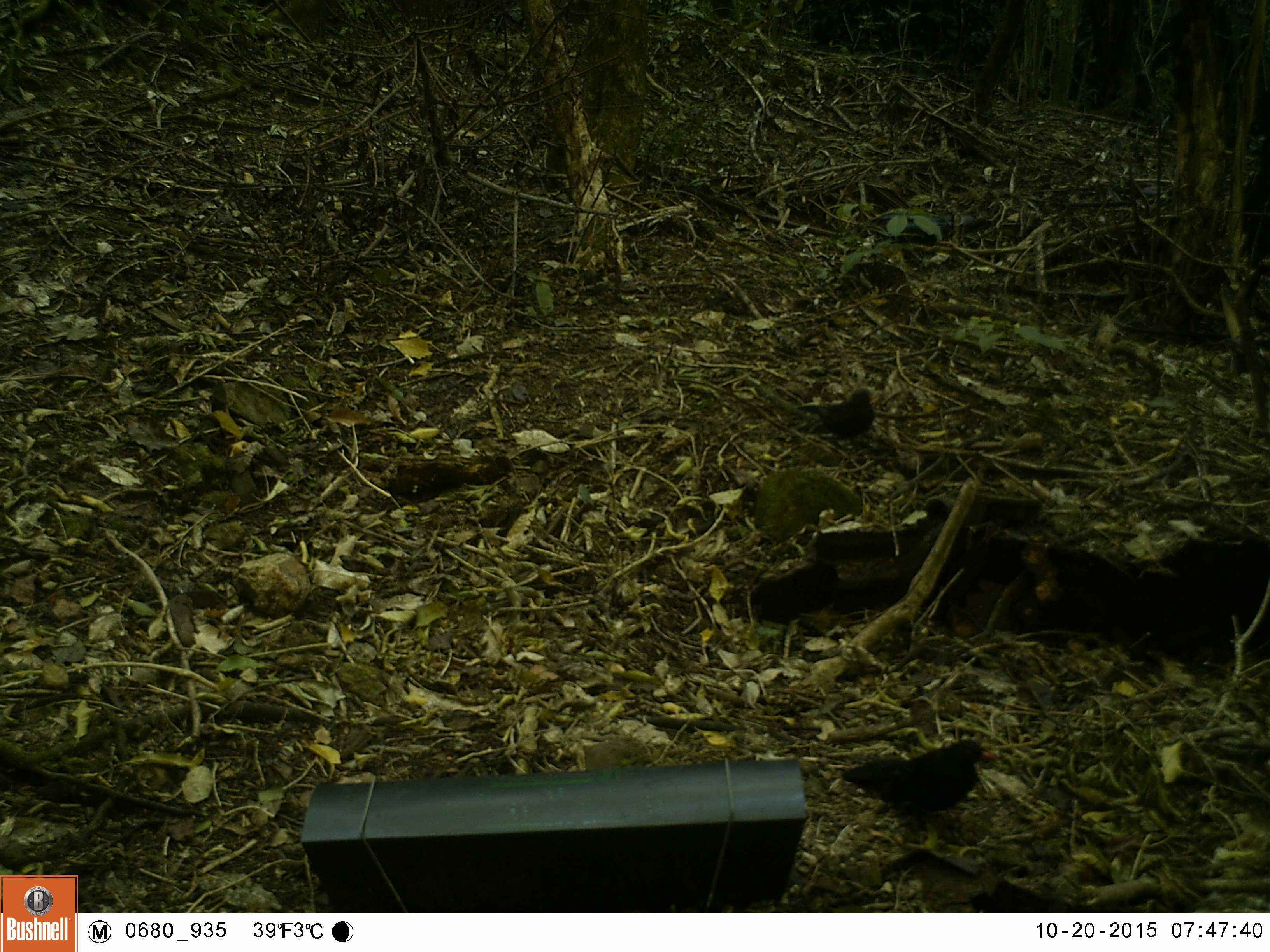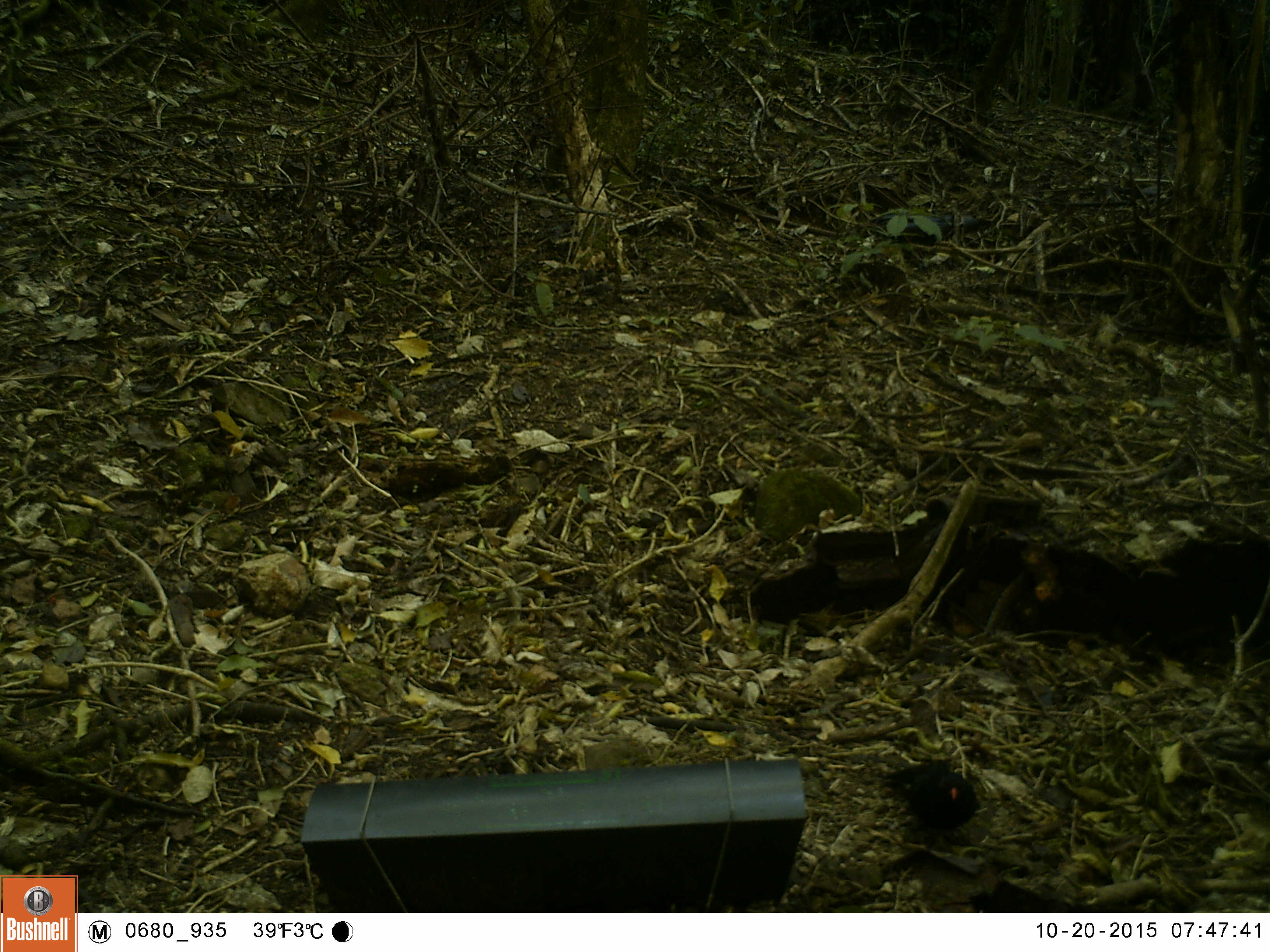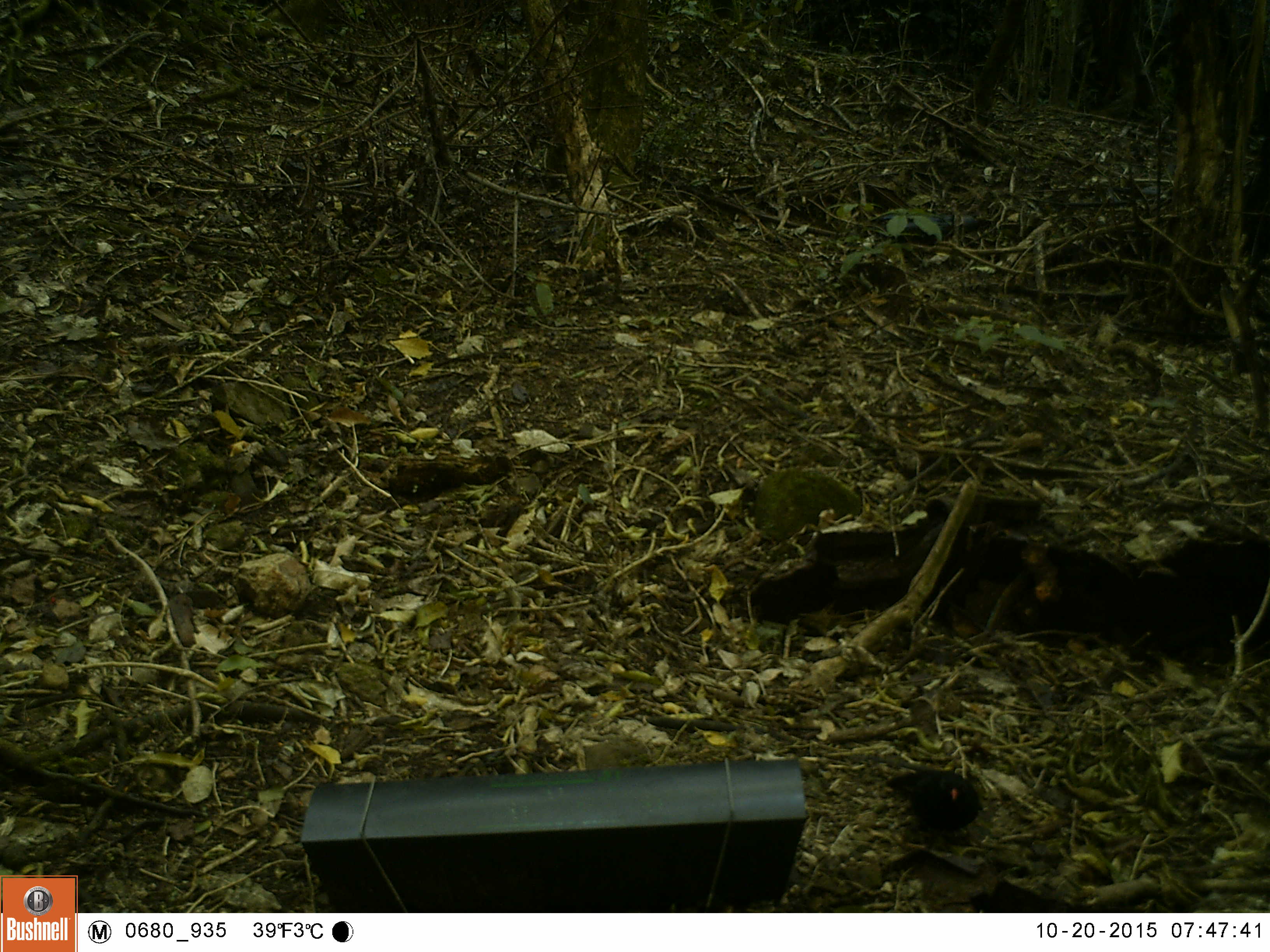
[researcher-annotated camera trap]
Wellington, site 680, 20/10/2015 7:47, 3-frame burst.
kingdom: Animalia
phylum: Chordata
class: Aves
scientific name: Aves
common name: bird